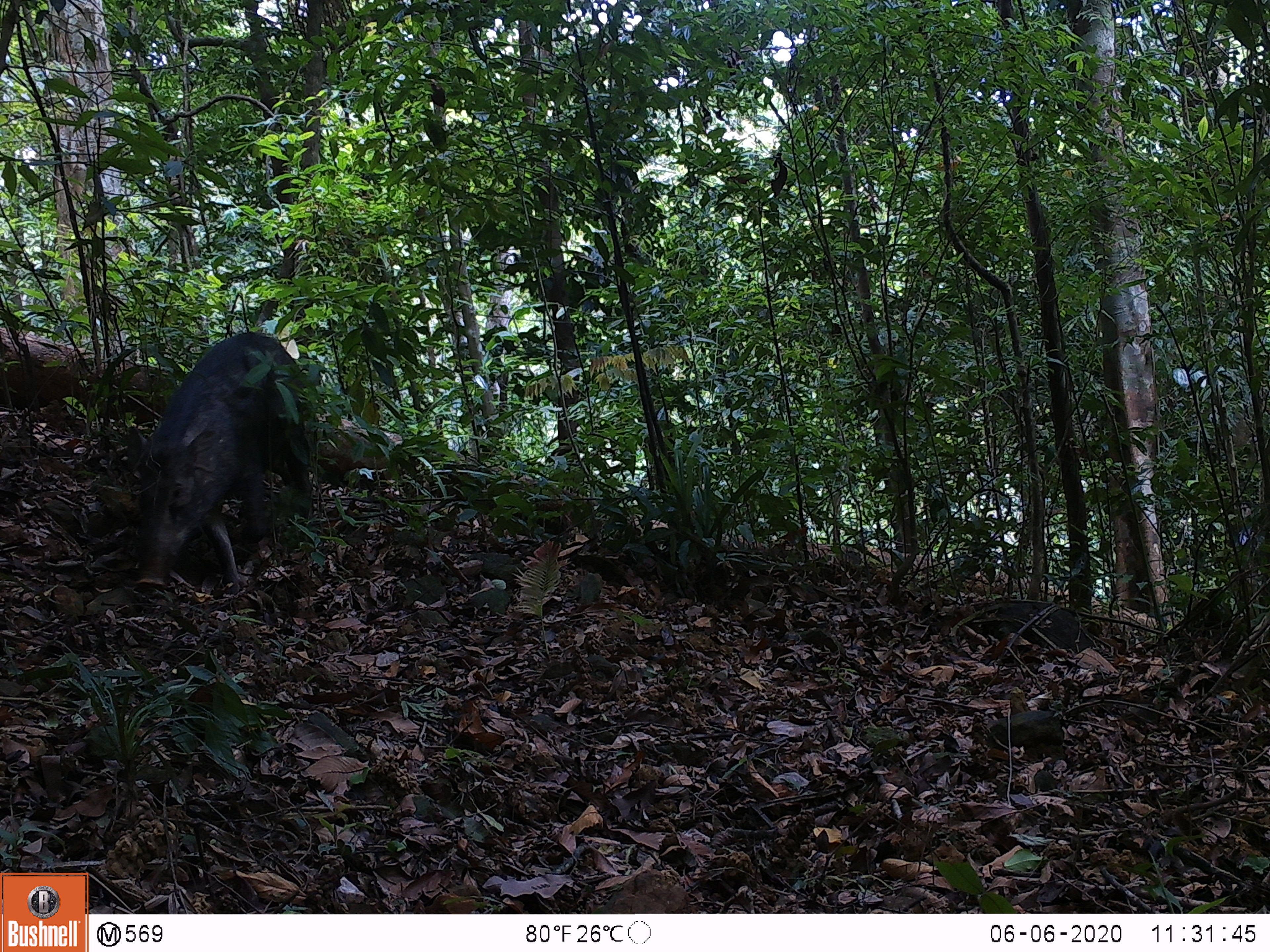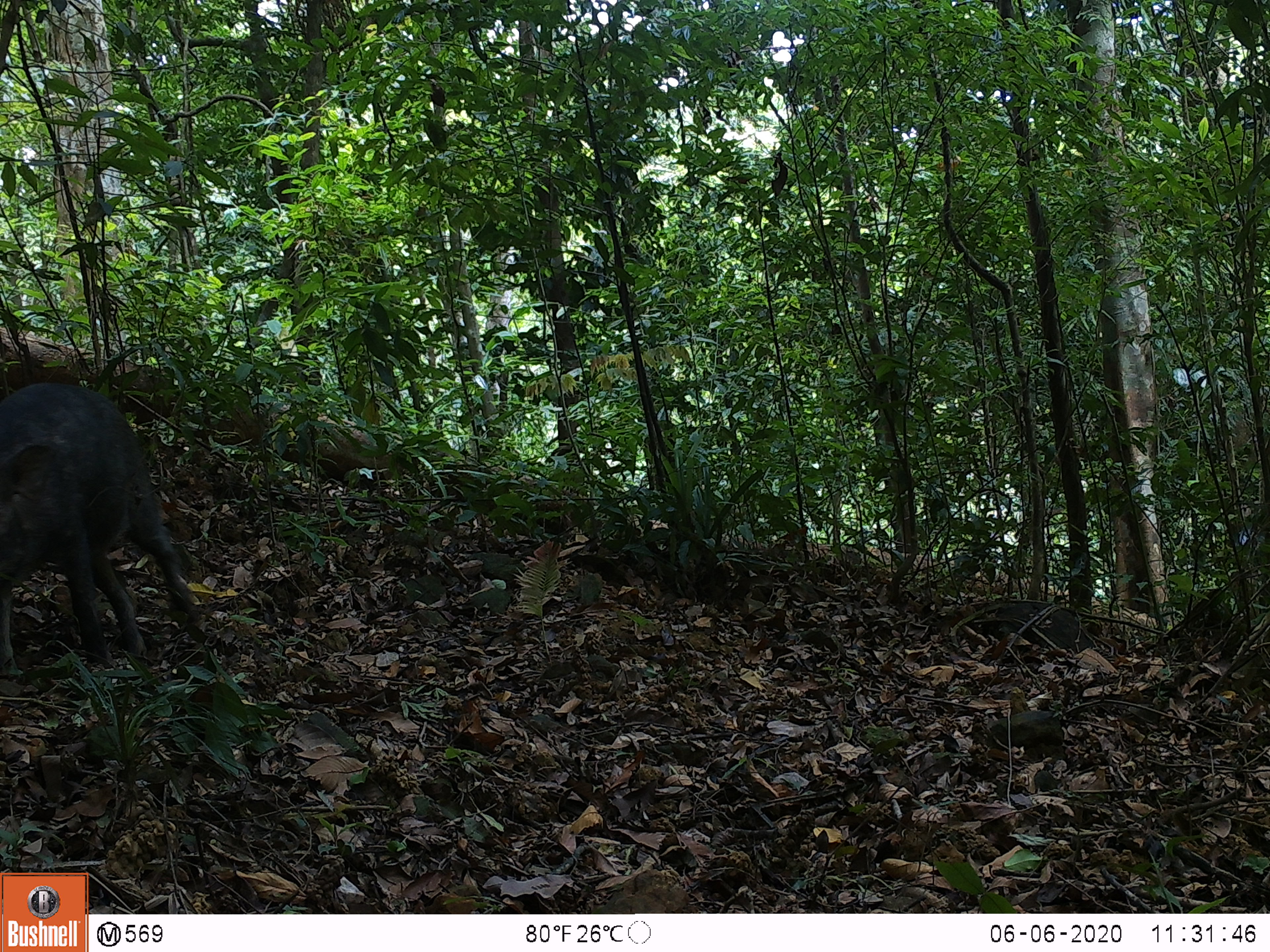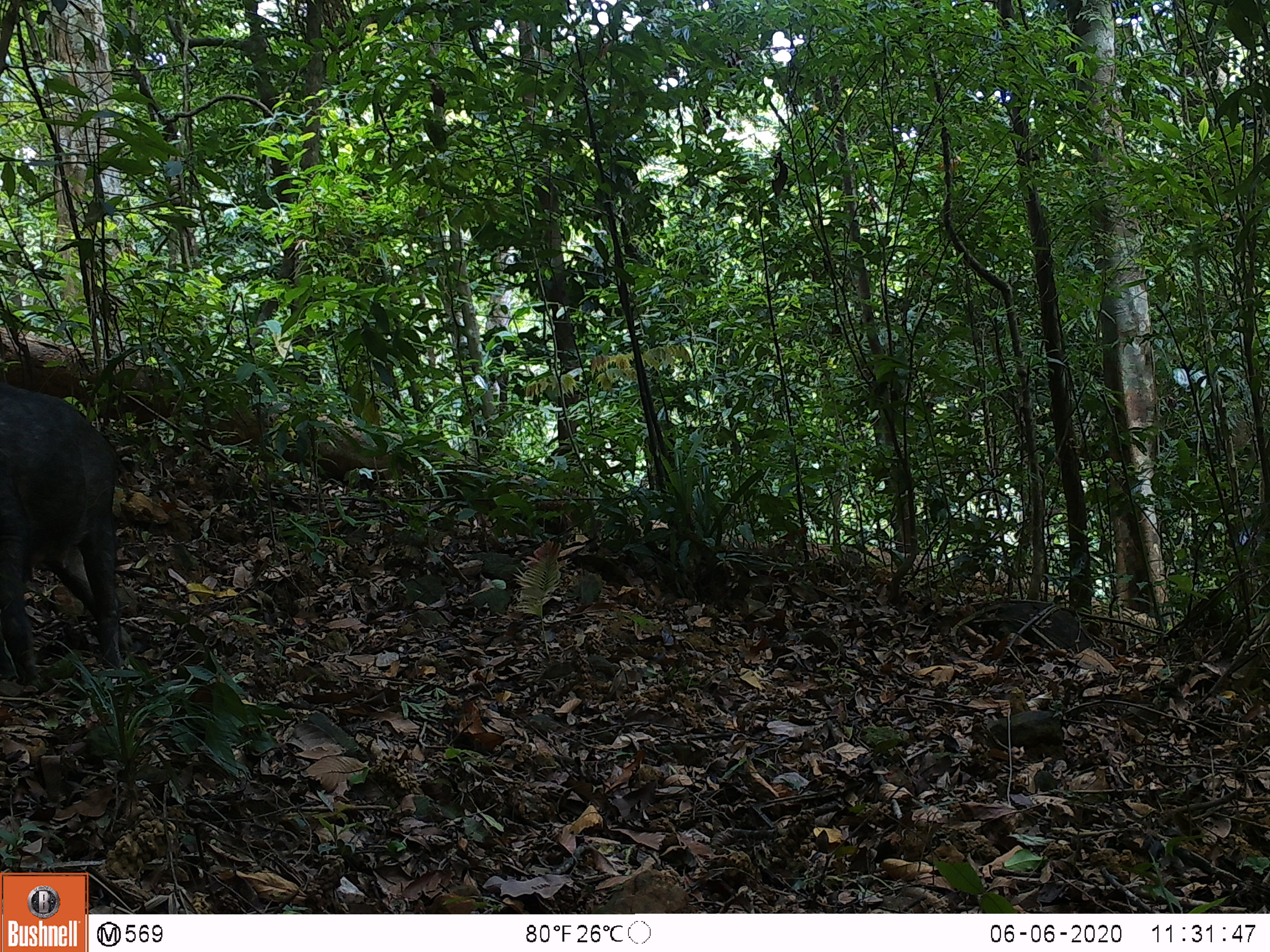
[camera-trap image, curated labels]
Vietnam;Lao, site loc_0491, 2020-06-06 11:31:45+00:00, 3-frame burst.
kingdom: Animalia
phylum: Chordata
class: Mammalia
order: Artiodactyla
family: Suidae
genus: Sus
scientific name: Sus scrofa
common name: eurasian wild pig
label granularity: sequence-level